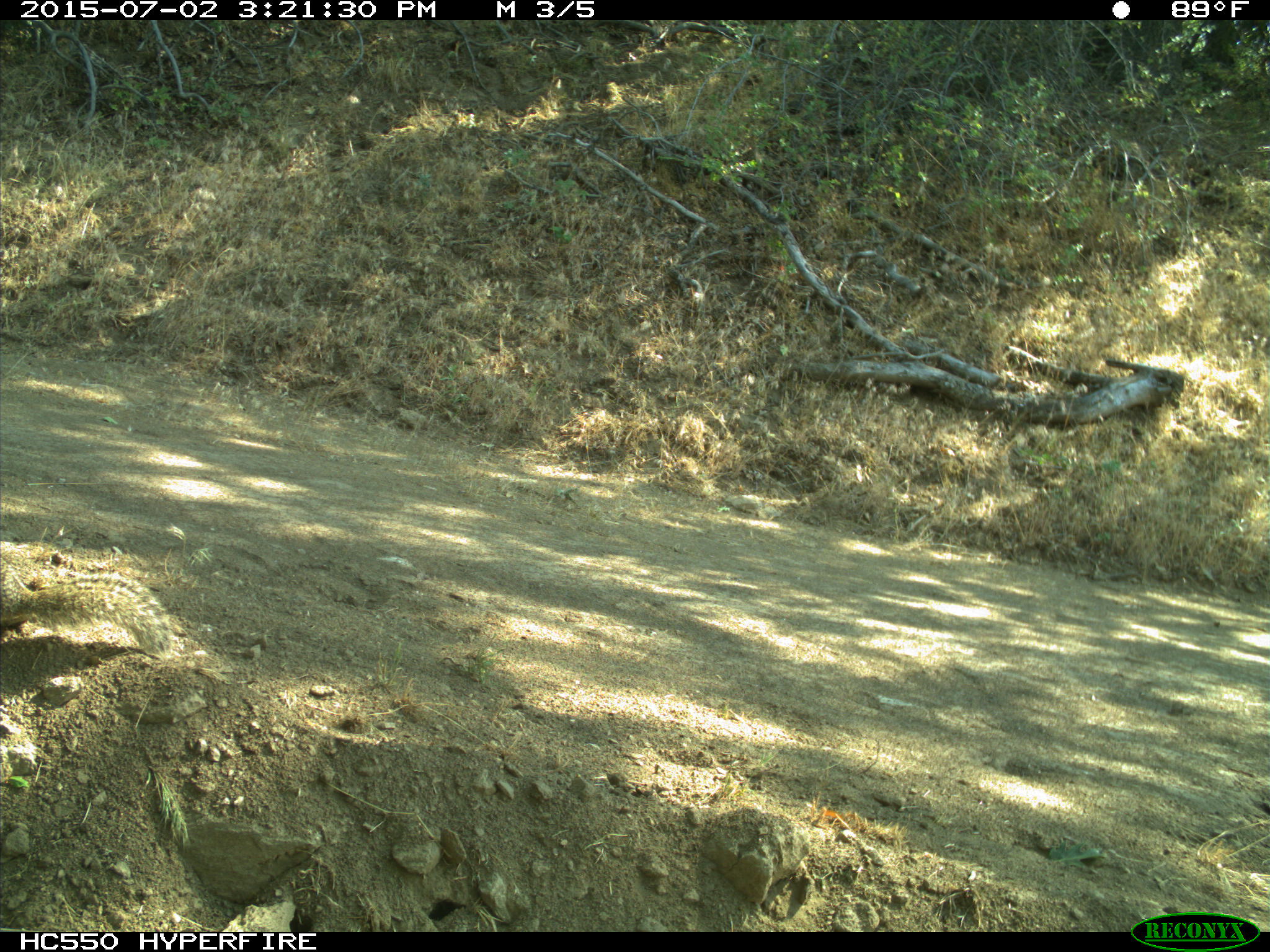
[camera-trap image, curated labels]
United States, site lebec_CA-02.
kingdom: Animalia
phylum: Chordata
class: Mammalia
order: Rodentia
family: Sciuridae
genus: Otospermophilus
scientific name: Otospermophilus beecheyi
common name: california ground squirrel